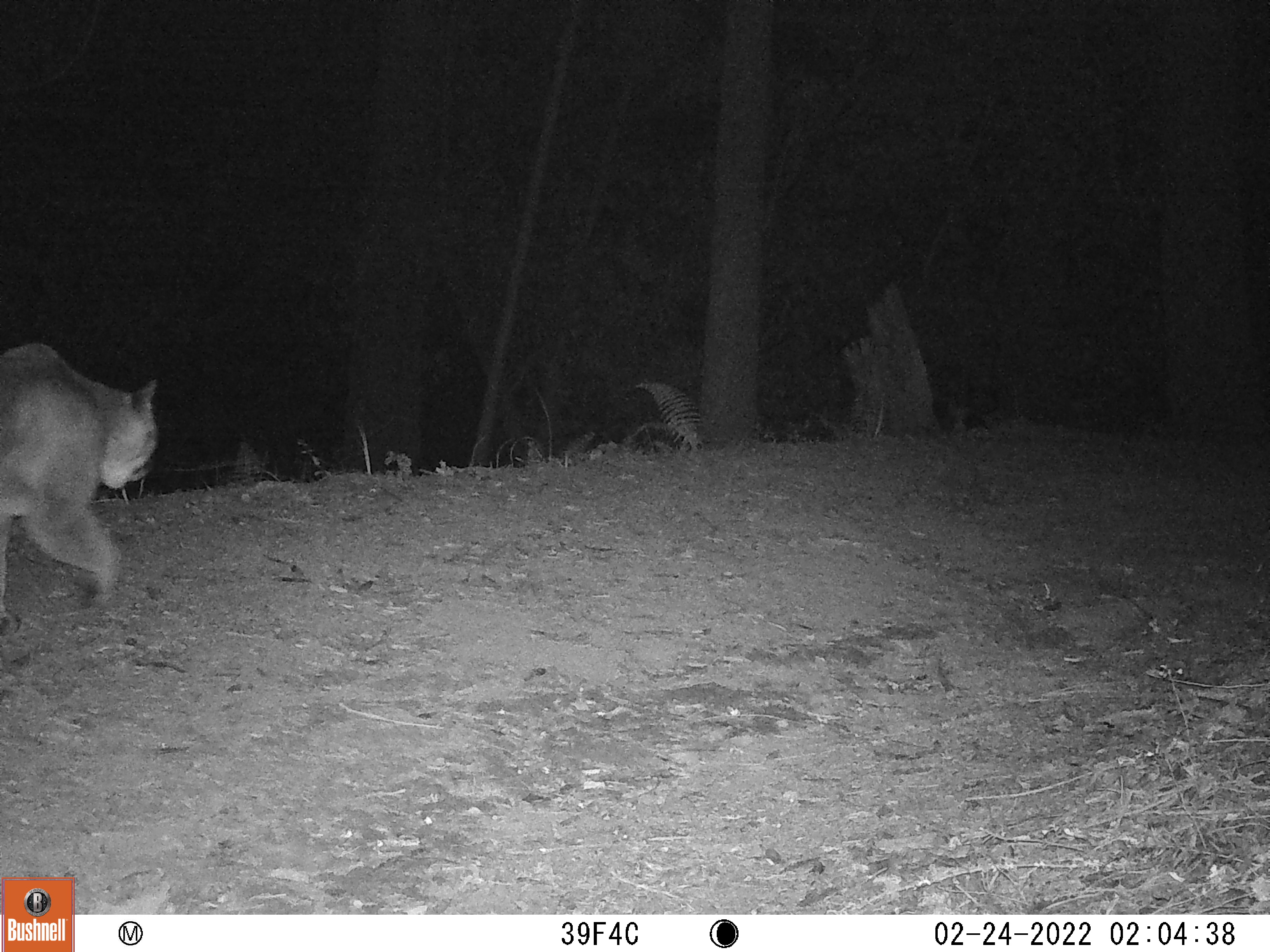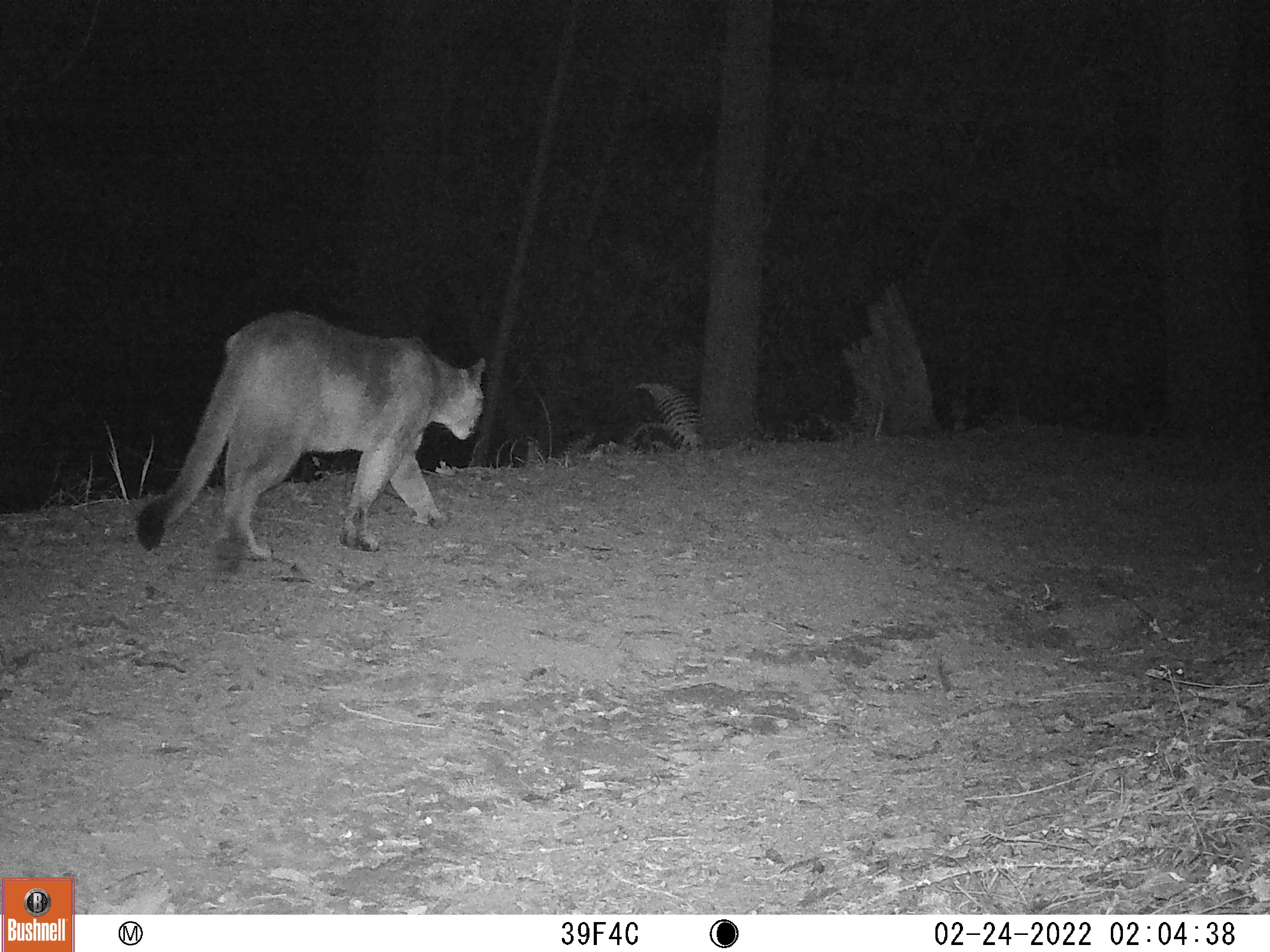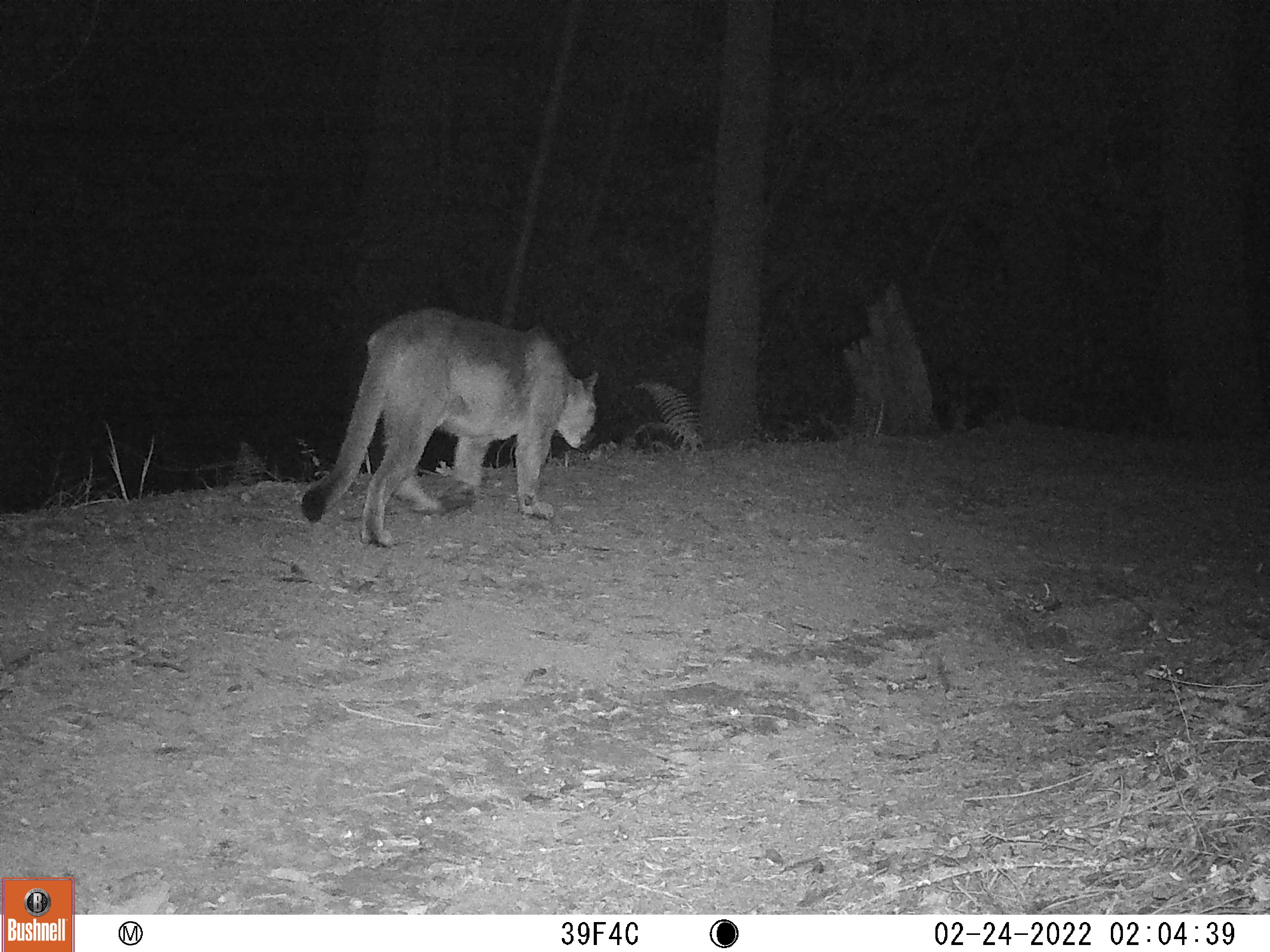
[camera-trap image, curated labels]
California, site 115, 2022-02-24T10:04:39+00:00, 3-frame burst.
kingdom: Animalia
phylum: Chordata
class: Mammalia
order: Carnivora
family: Felidae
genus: Puma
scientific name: Puma concolor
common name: puma